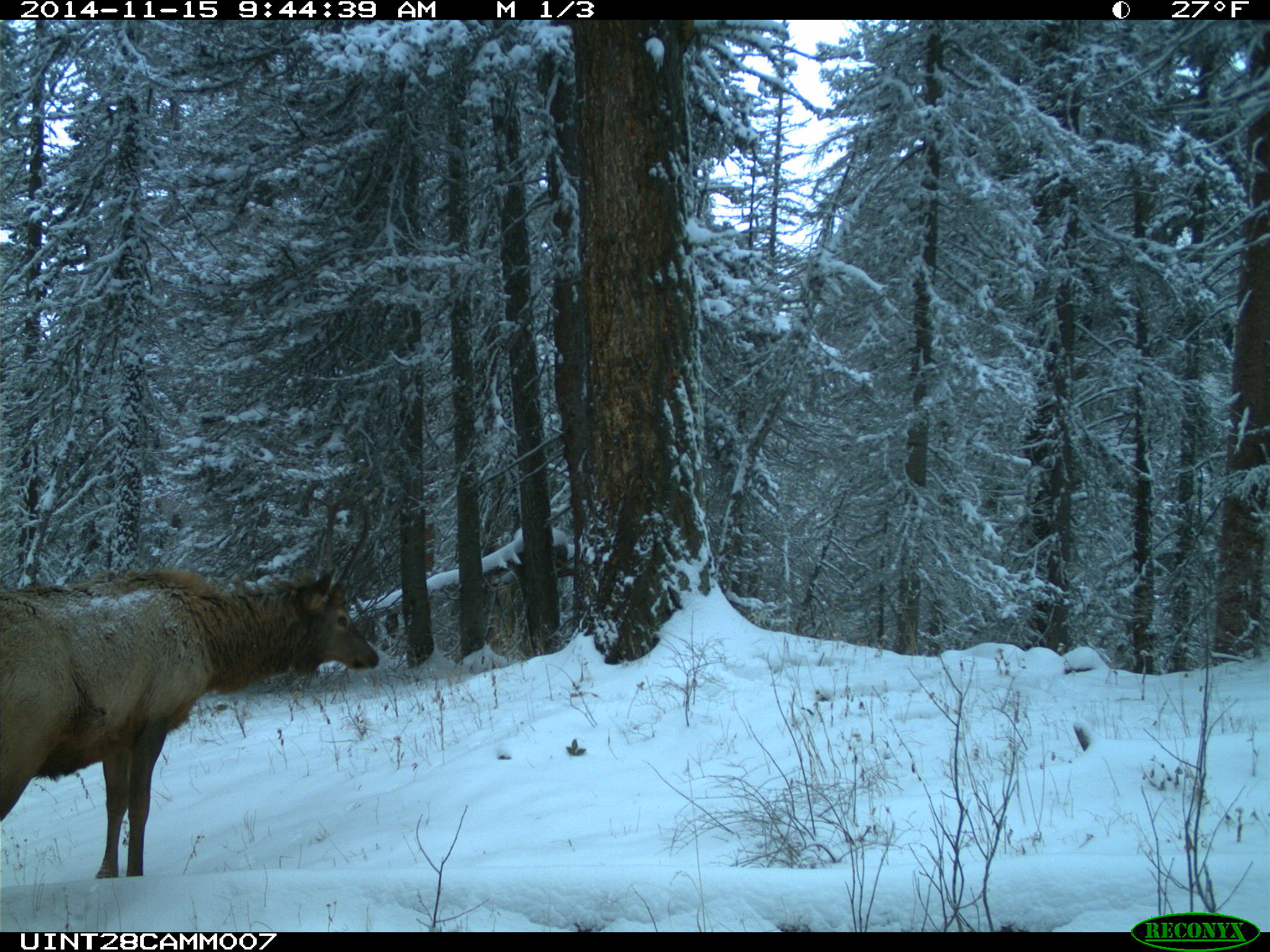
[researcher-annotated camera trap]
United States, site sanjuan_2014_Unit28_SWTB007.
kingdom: Animalia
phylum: Chordata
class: Mammalia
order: Artiodactyla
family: Cervidae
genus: Cervus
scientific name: Cervus elaphus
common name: red deer